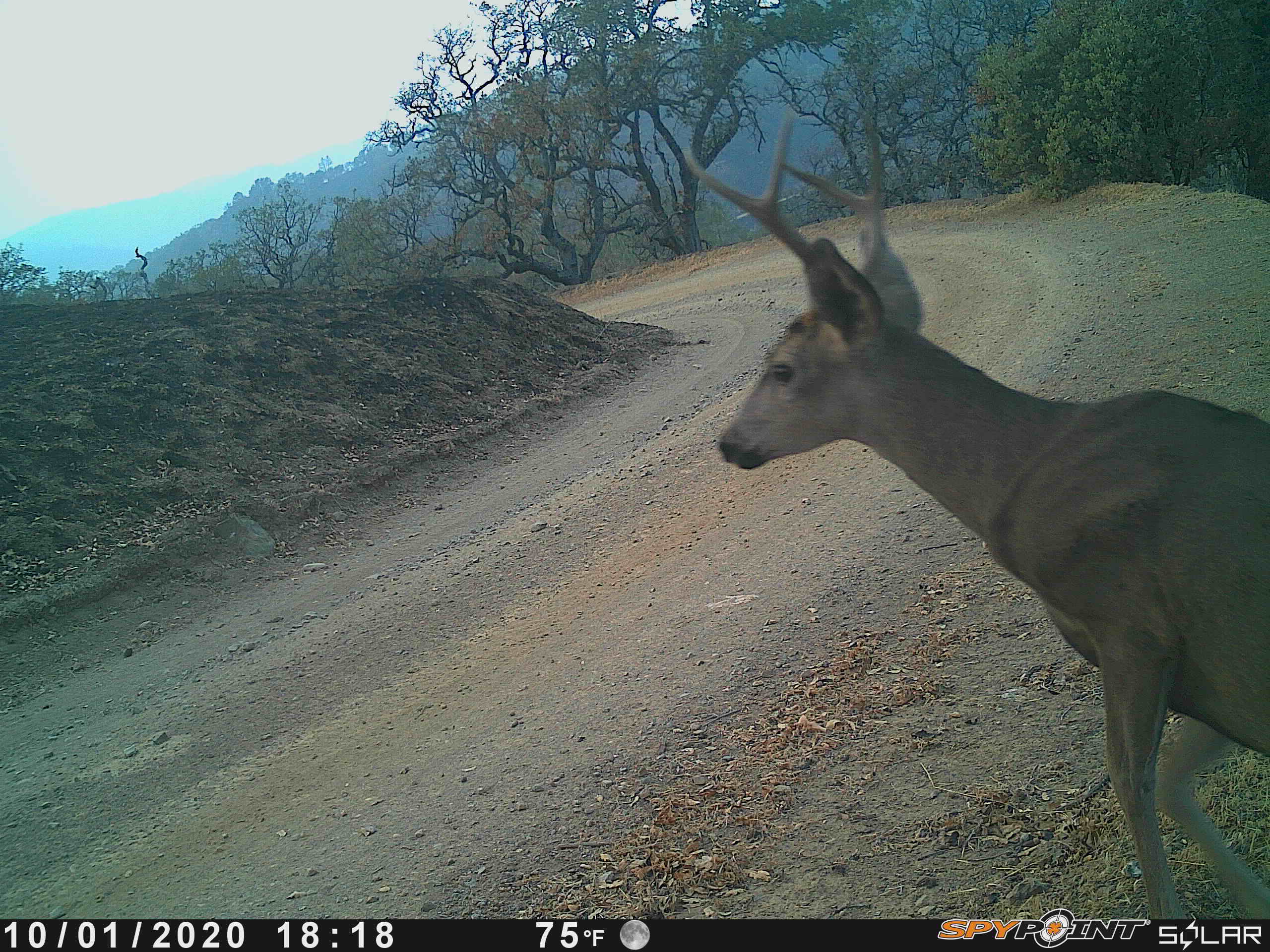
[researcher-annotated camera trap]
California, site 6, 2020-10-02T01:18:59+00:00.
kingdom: Animalia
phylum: Chordata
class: Mammalia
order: Artiodactyla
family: Cervidae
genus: Odocoileus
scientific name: Odocoileus hemionus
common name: mule deer